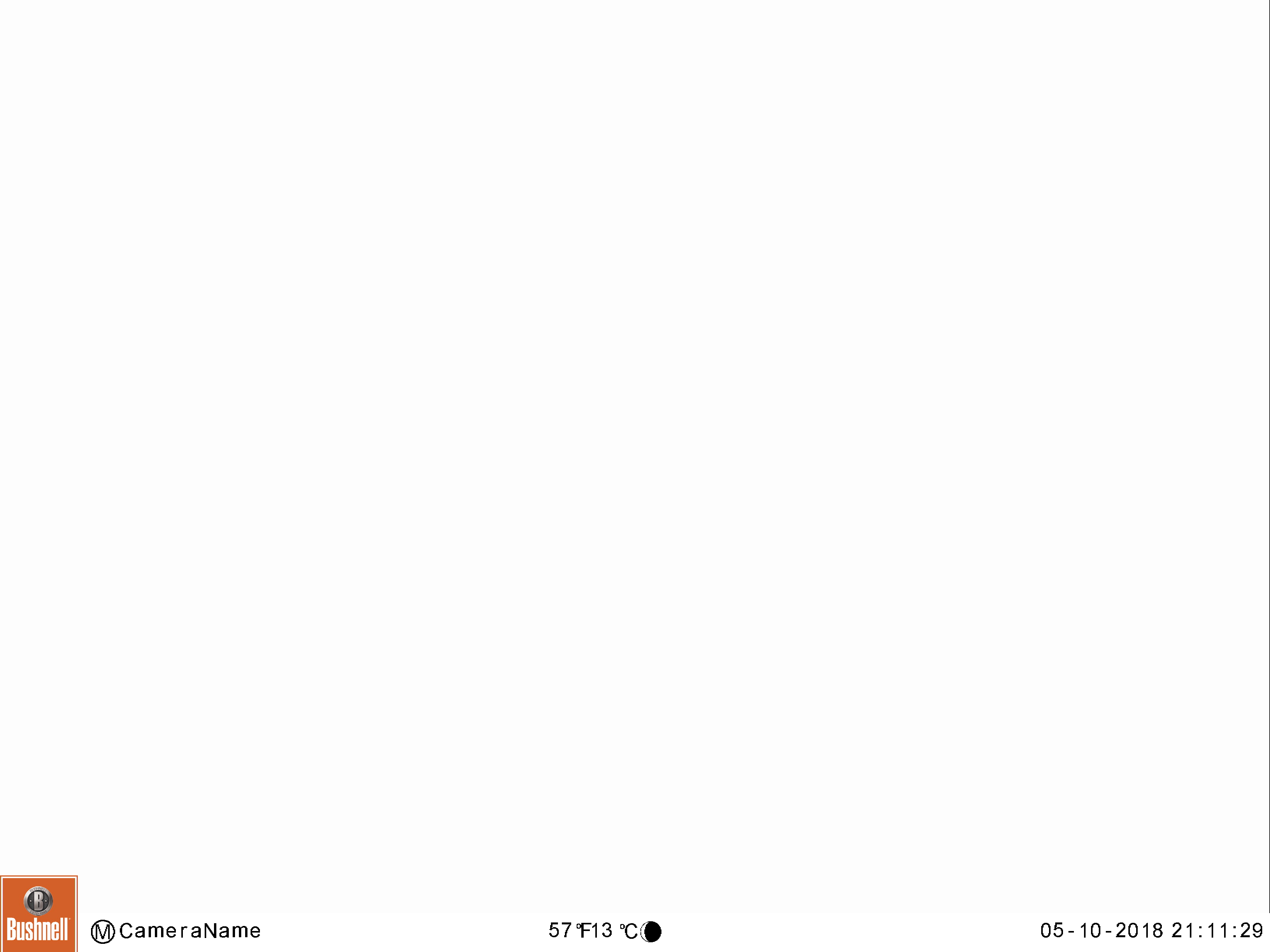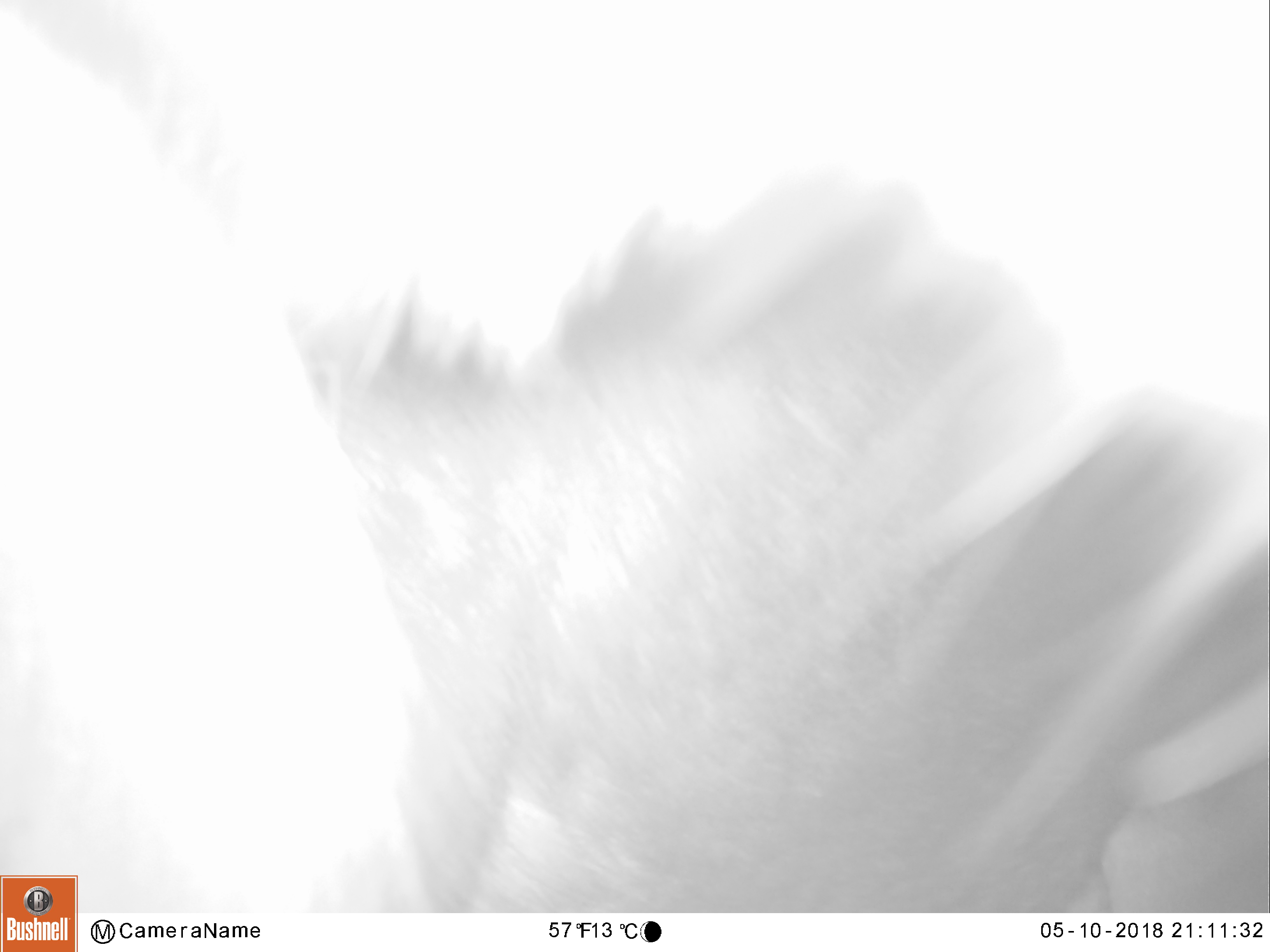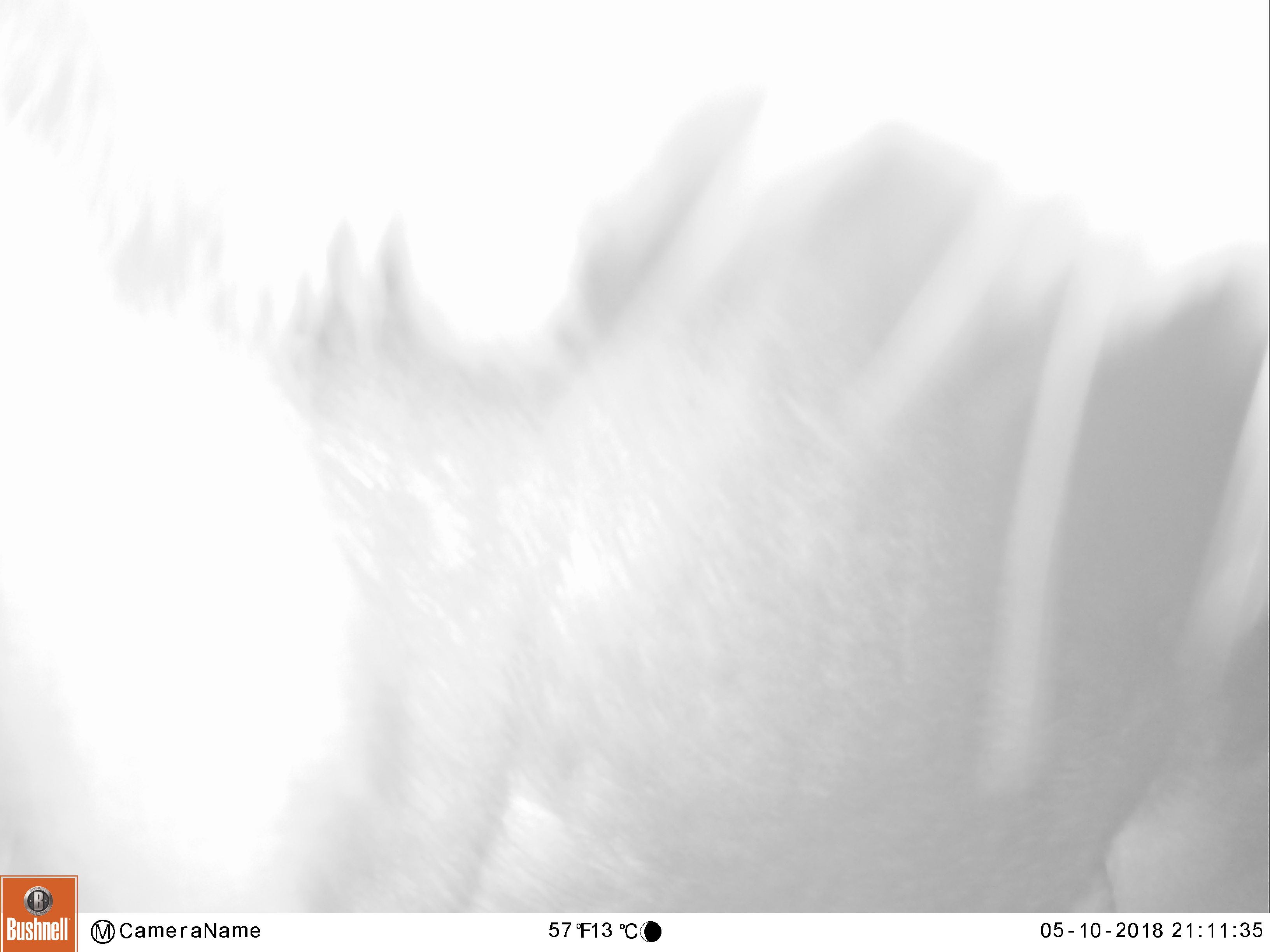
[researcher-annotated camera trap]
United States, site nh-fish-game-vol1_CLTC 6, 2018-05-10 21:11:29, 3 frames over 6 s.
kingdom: Animalia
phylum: Chordata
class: Mammalia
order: Artiodactyla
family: Cervidae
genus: Alces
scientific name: Alces alces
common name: moose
Moose (Alces alces).